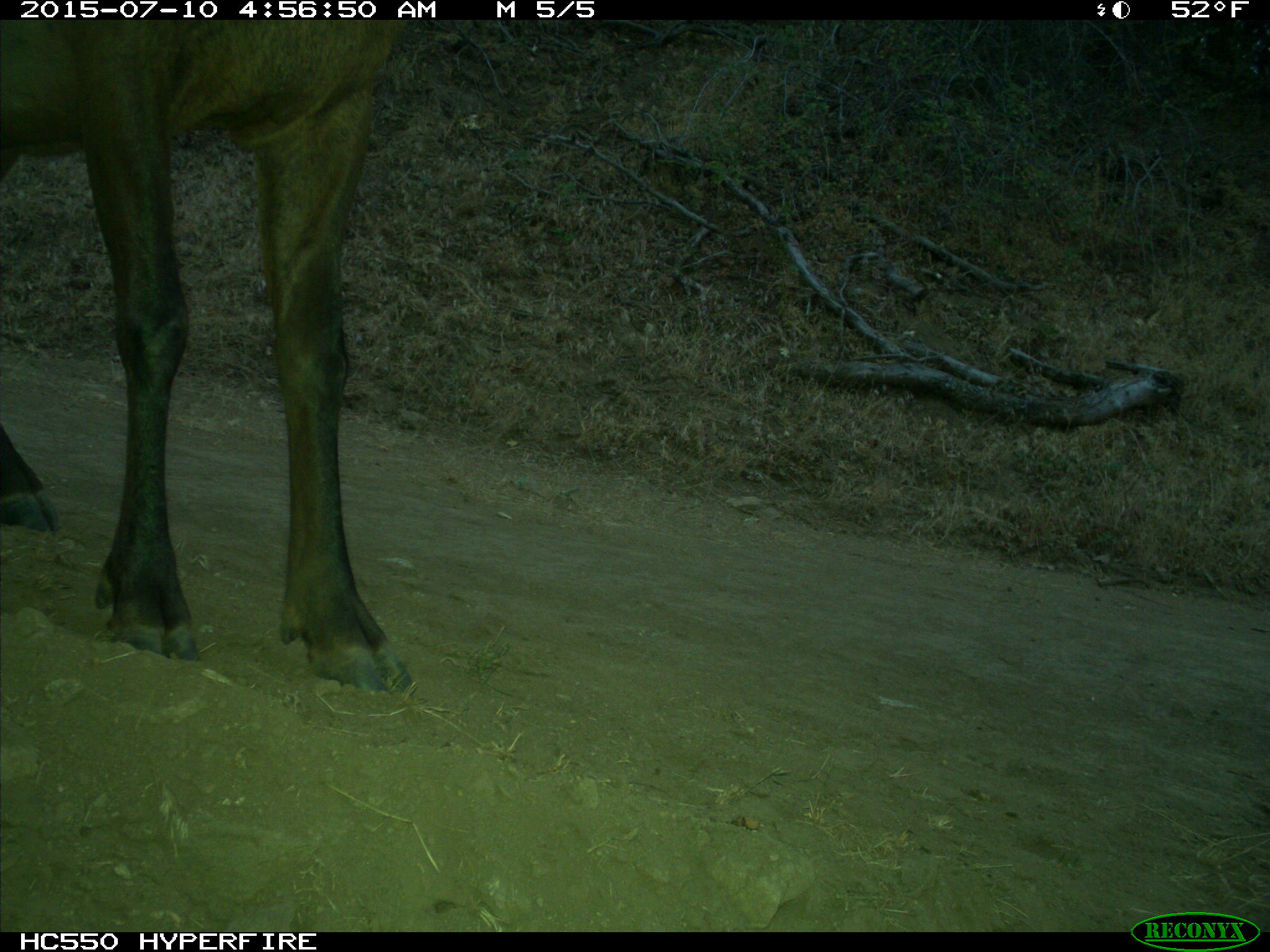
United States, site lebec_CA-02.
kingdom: Animalia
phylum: Chordata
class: Mammalia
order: Artiodactyla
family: Cervidae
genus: Cervus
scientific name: Cervus canadensis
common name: elk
Cervus canadensis (elk).